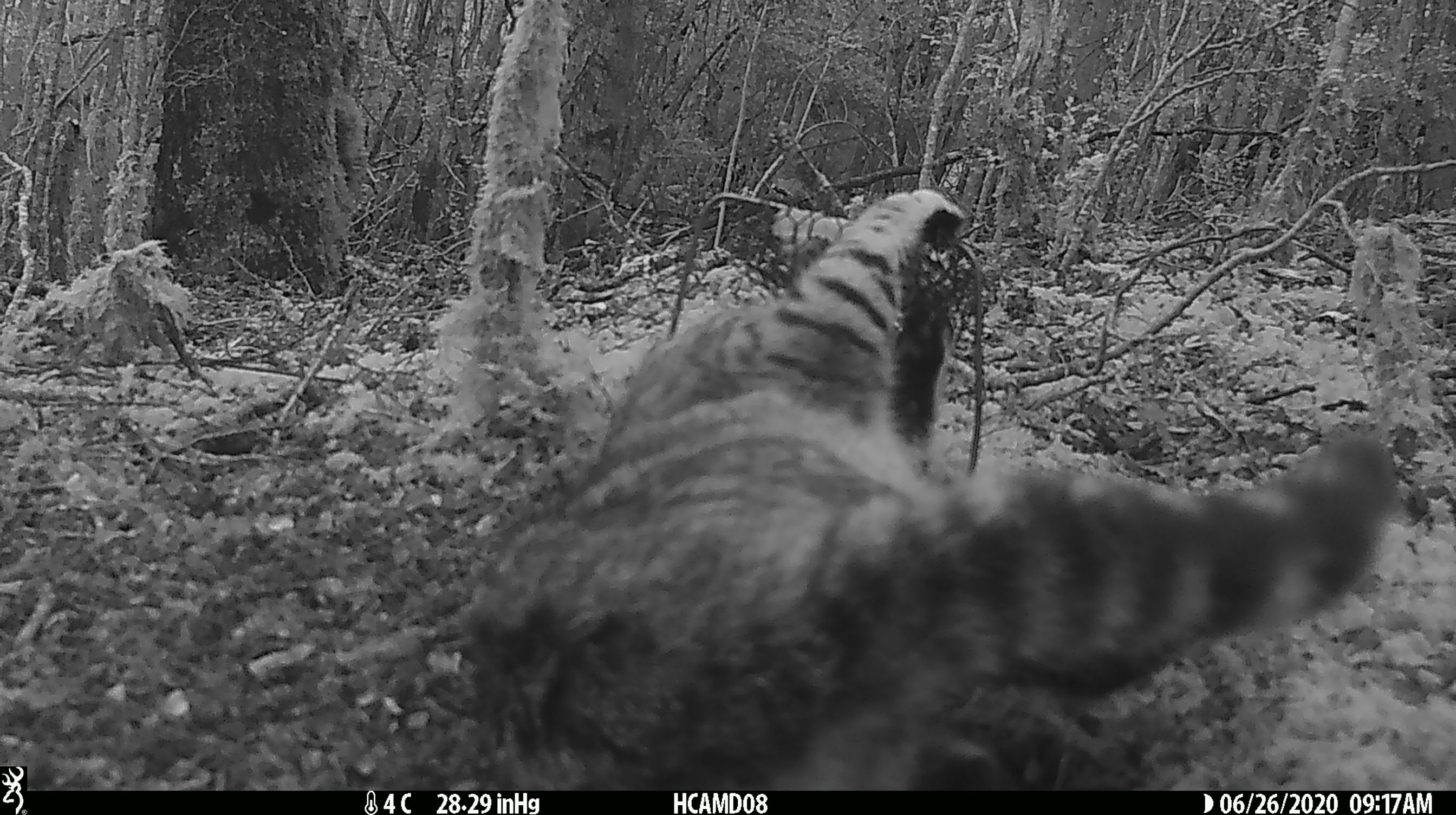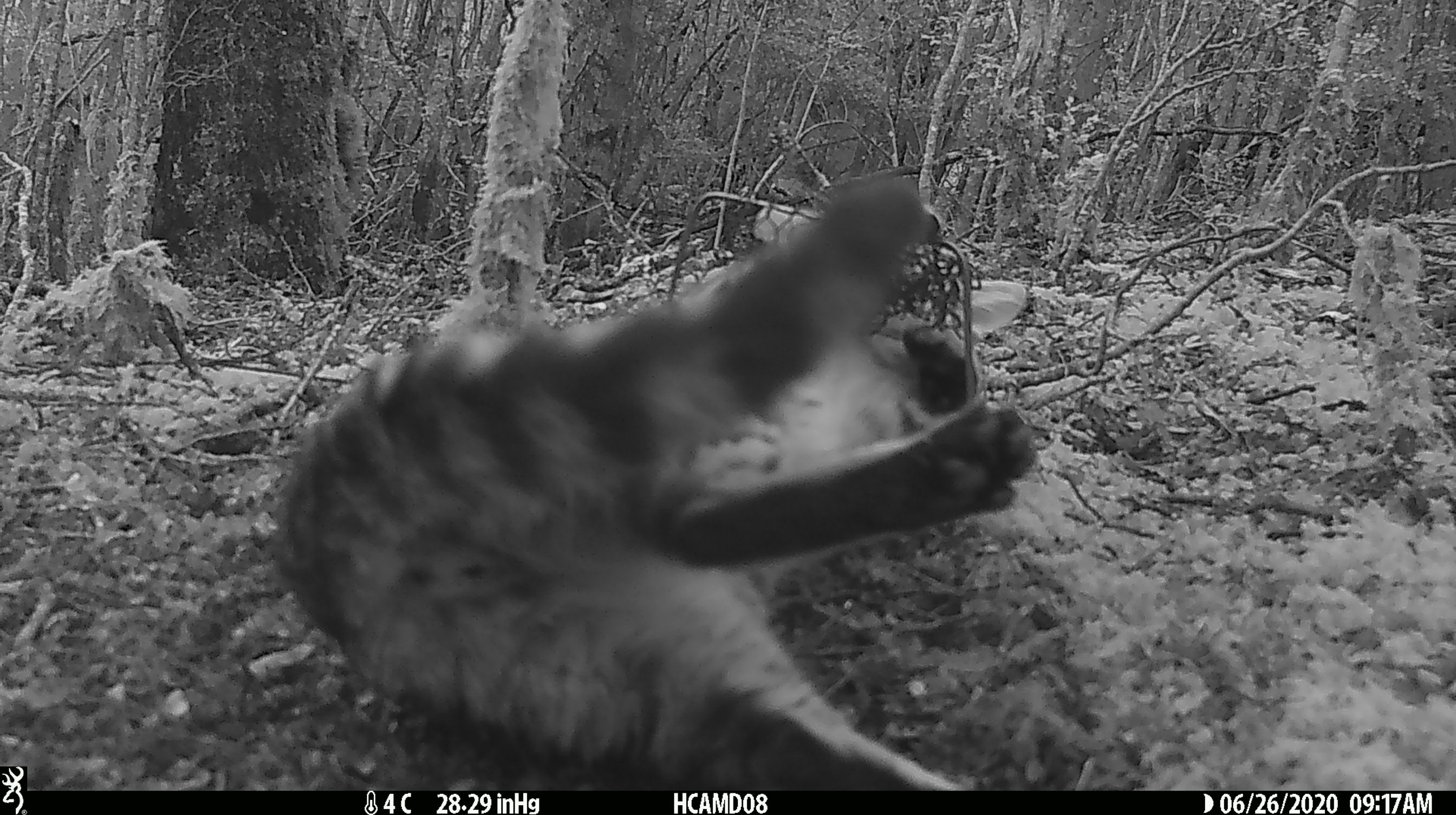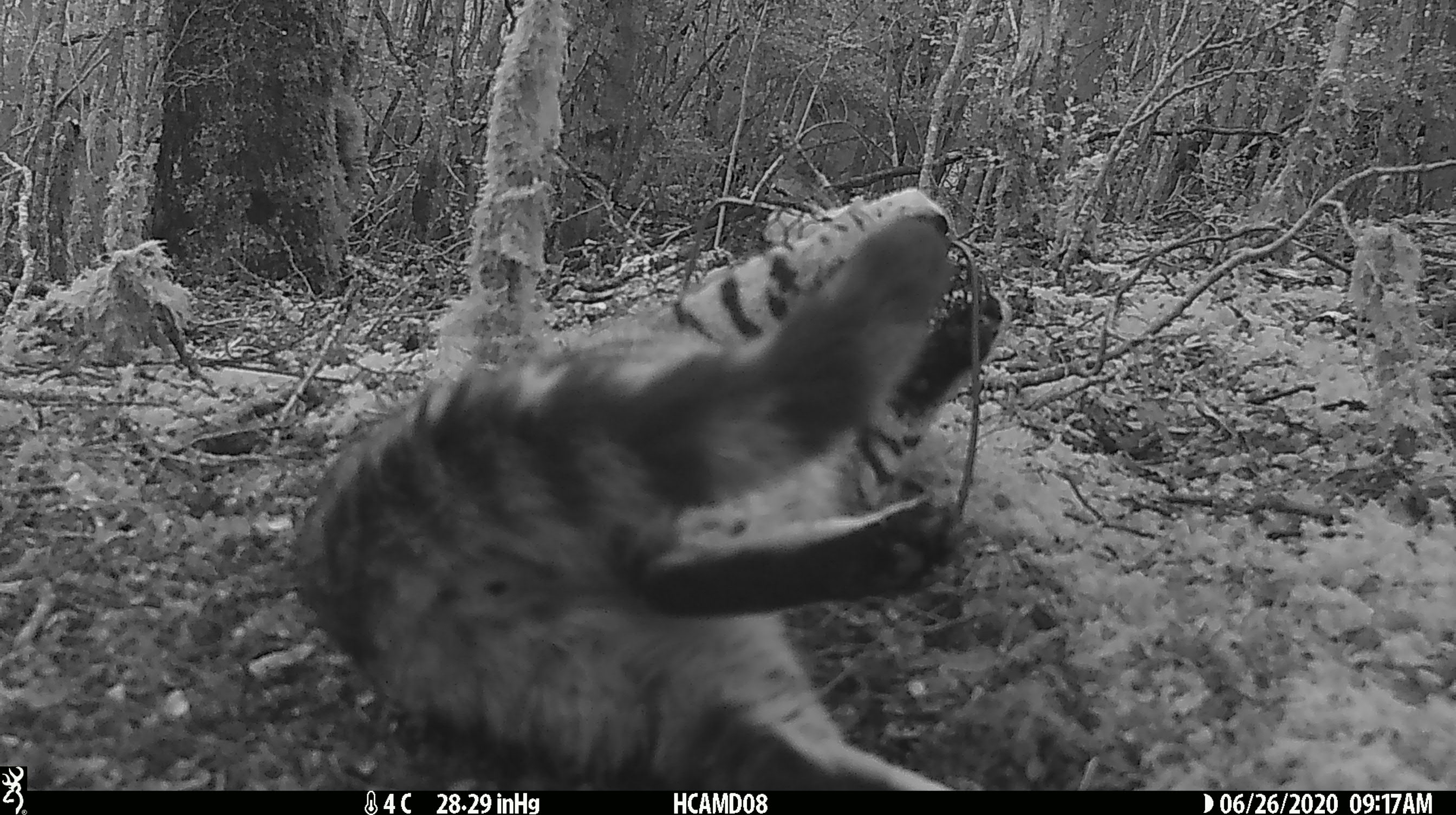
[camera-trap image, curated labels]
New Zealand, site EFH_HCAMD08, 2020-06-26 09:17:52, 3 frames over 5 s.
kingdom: Animalia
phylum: Chordata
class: Mammalia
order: Carnivora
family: Felidae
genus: Felis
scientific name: Felis catus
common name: domestic cat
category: cat